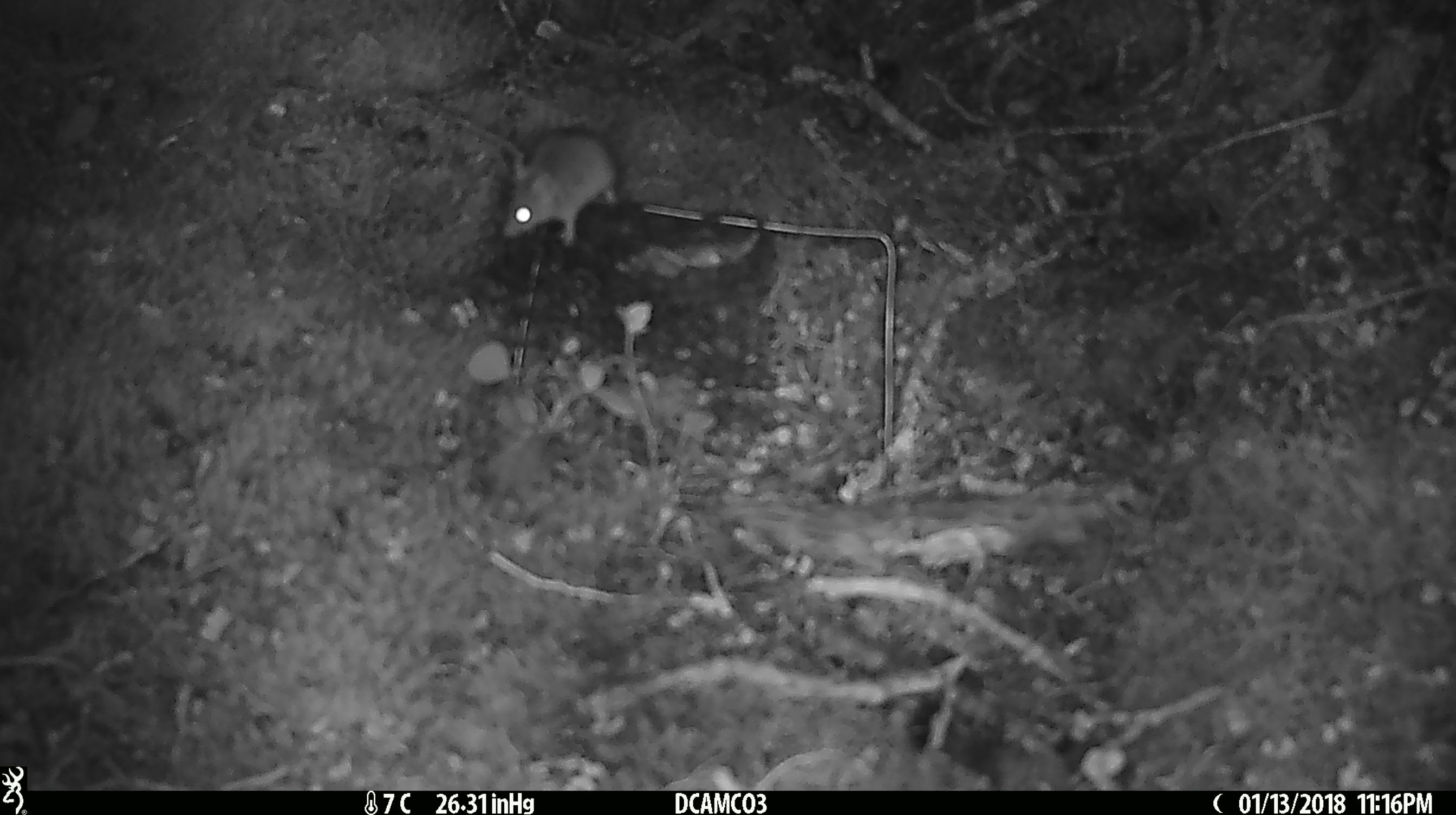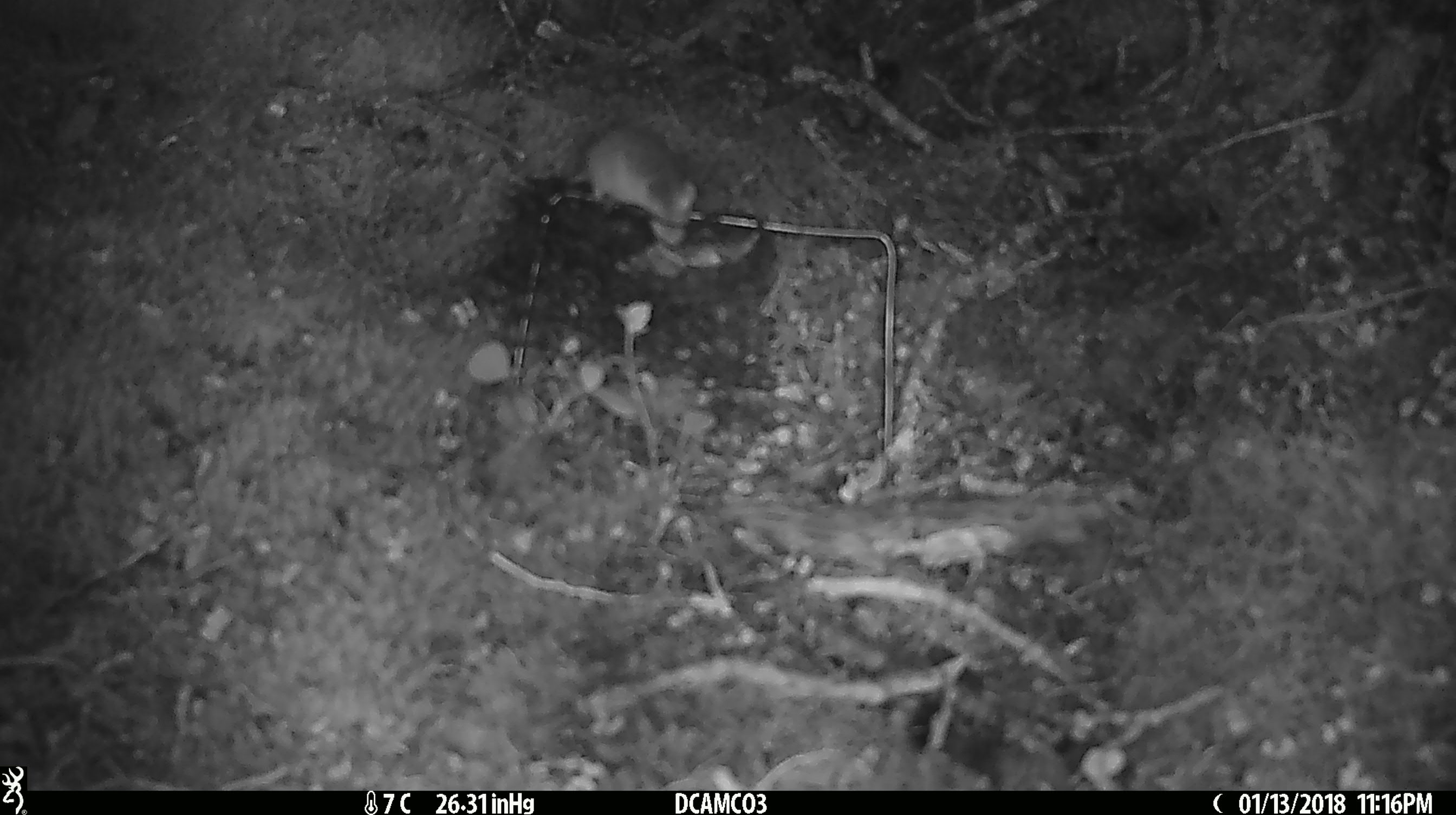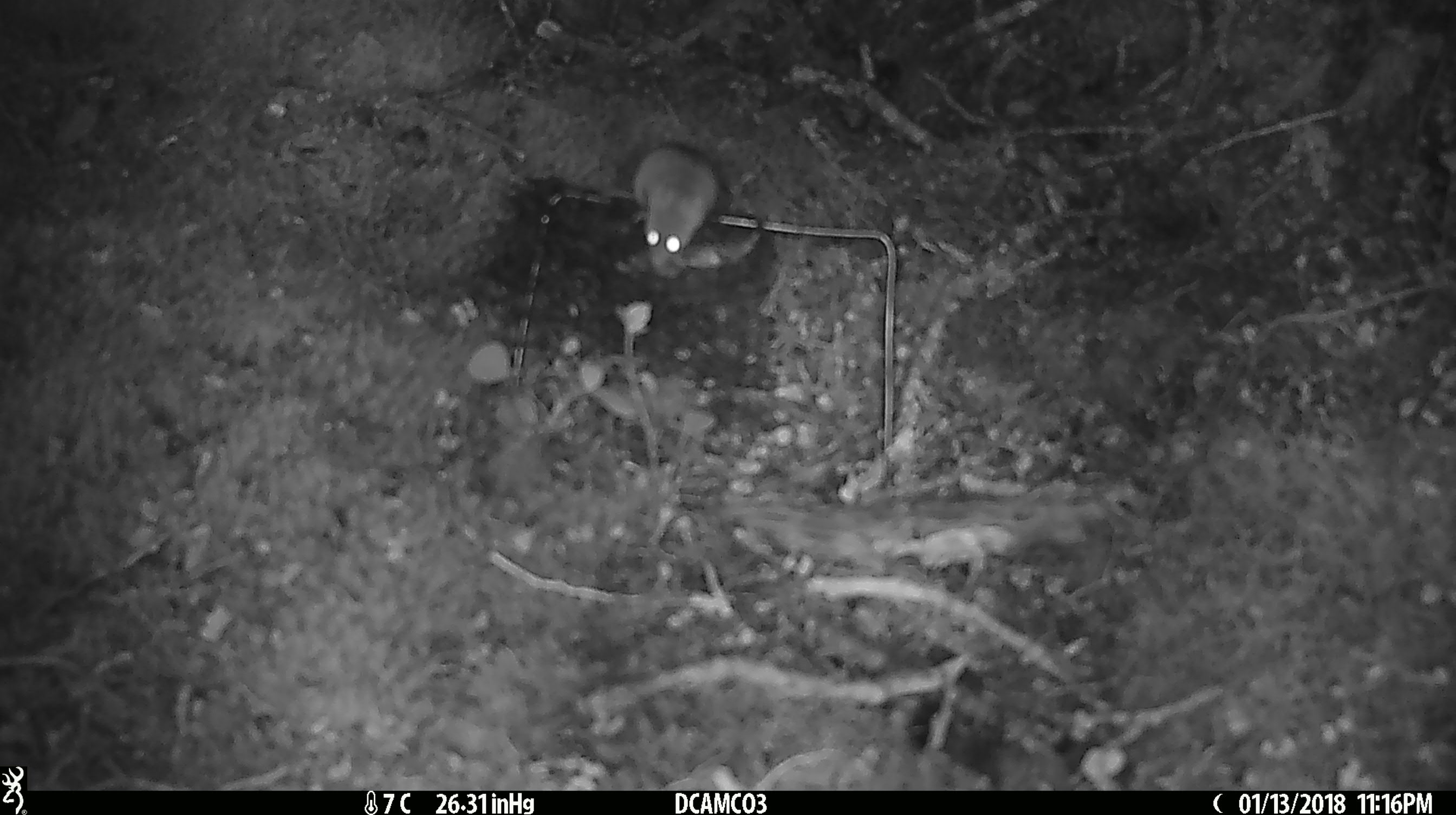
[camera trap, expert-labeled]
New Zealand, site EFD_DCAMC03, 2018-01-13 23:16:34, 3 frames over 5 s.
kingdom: Animalia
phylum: Chordata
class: Mammalia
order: Rodentia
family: Muridae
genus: Mus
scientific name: Mus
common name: mouse